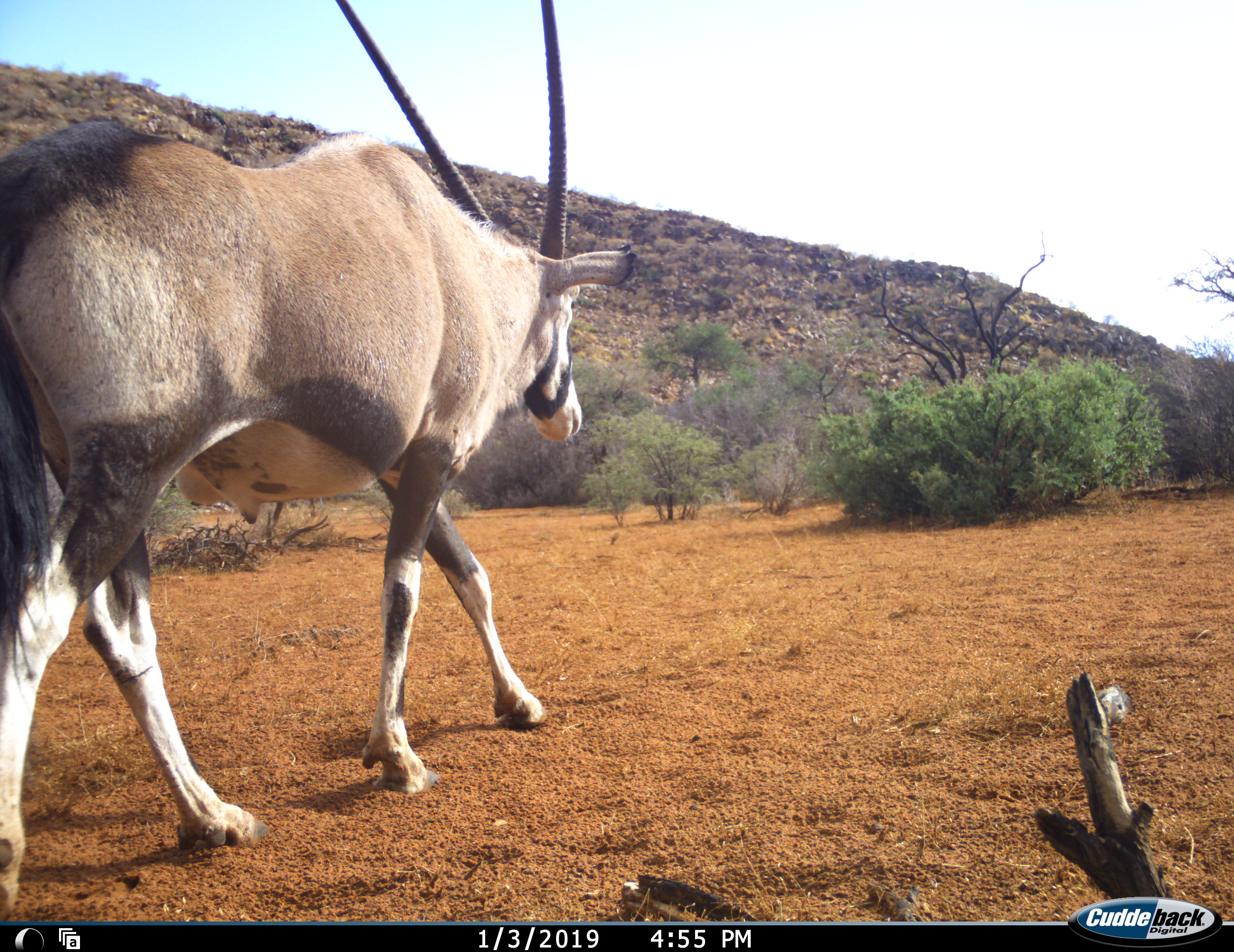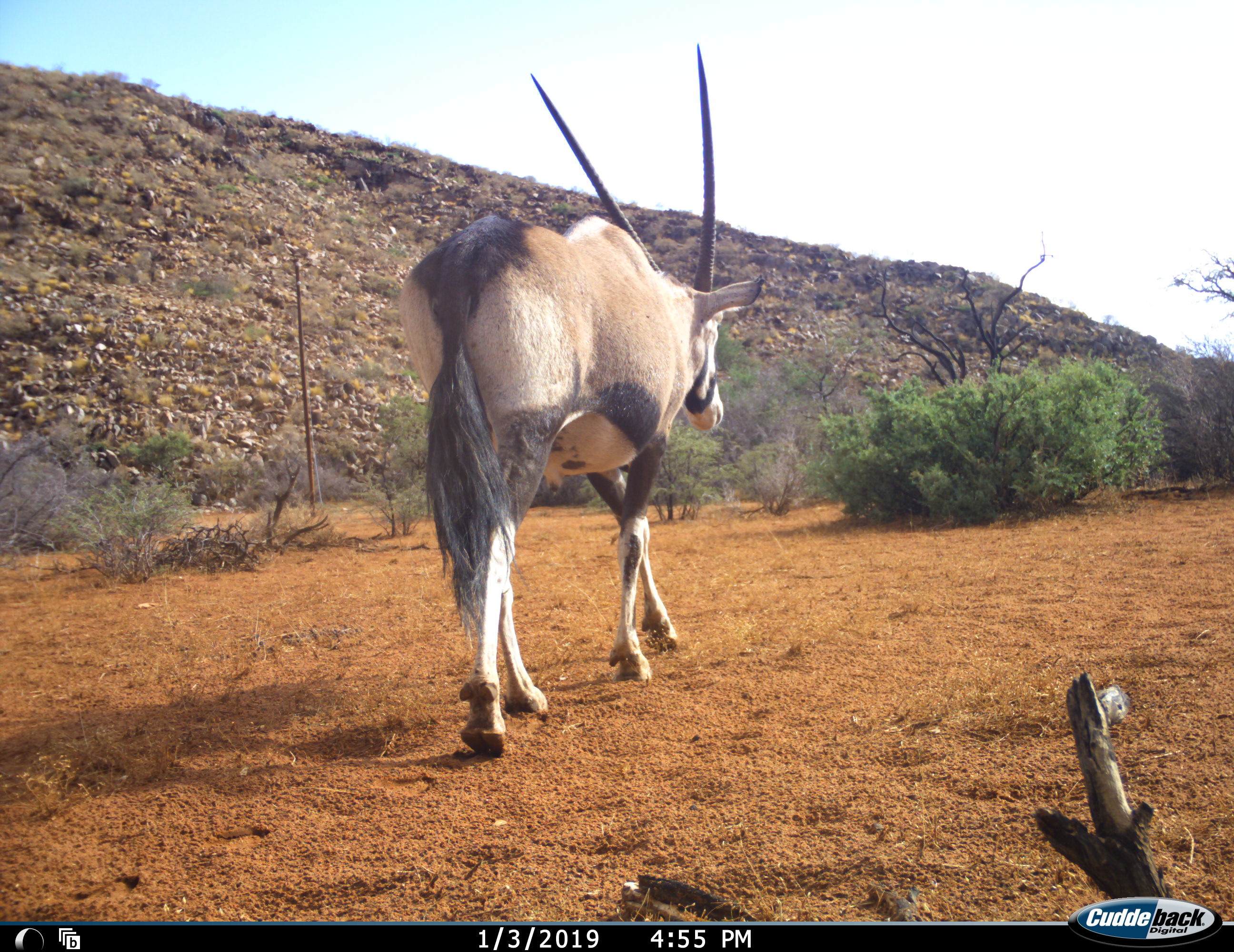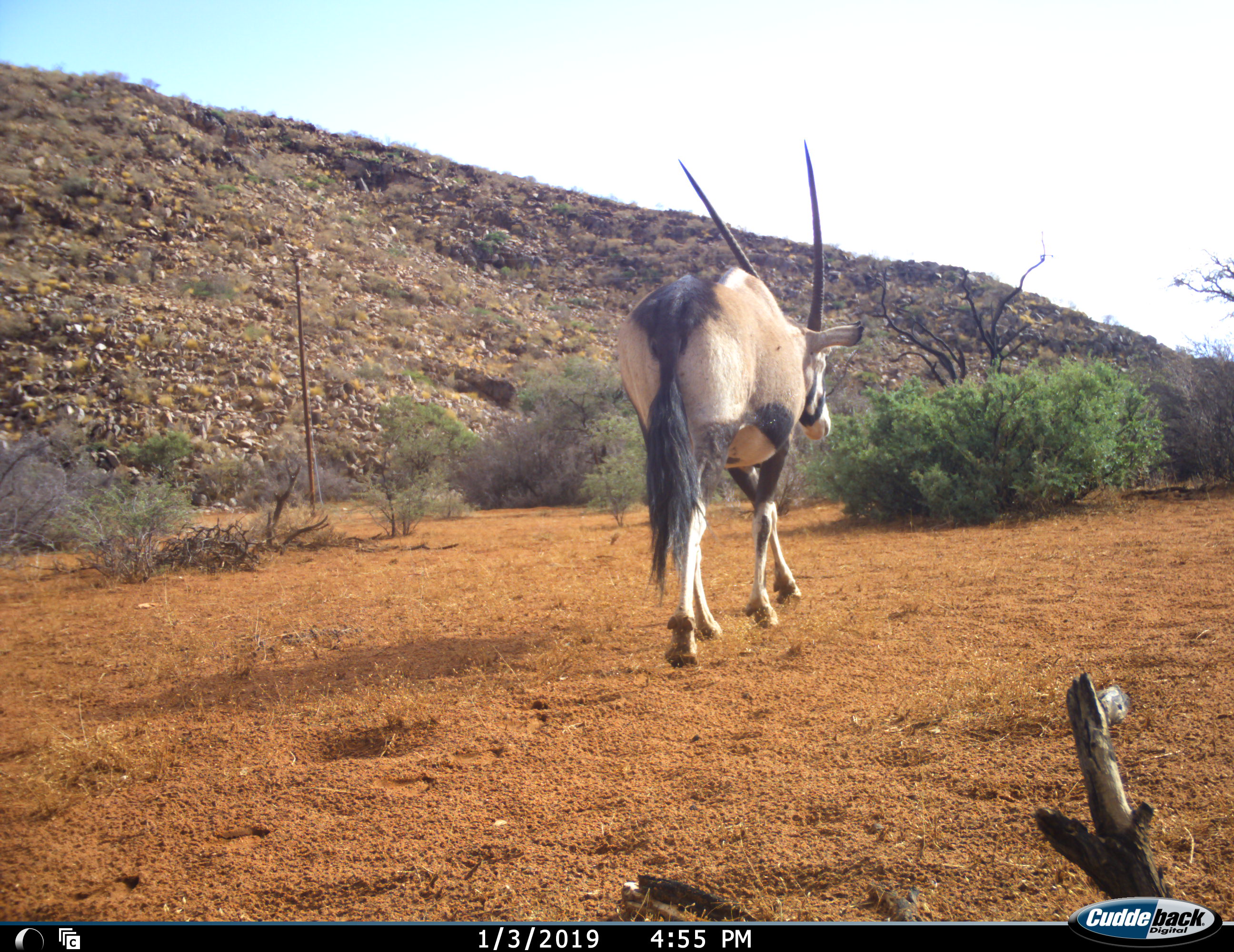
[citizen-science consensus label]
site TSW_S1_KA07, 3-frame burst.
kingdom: Animalia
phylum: Chordata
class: Mammalia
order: Artiodactyla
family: Bovidae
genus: Oryx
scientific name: Oryx gazella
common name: gemsbok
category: oryx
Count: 1.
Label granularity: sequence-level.